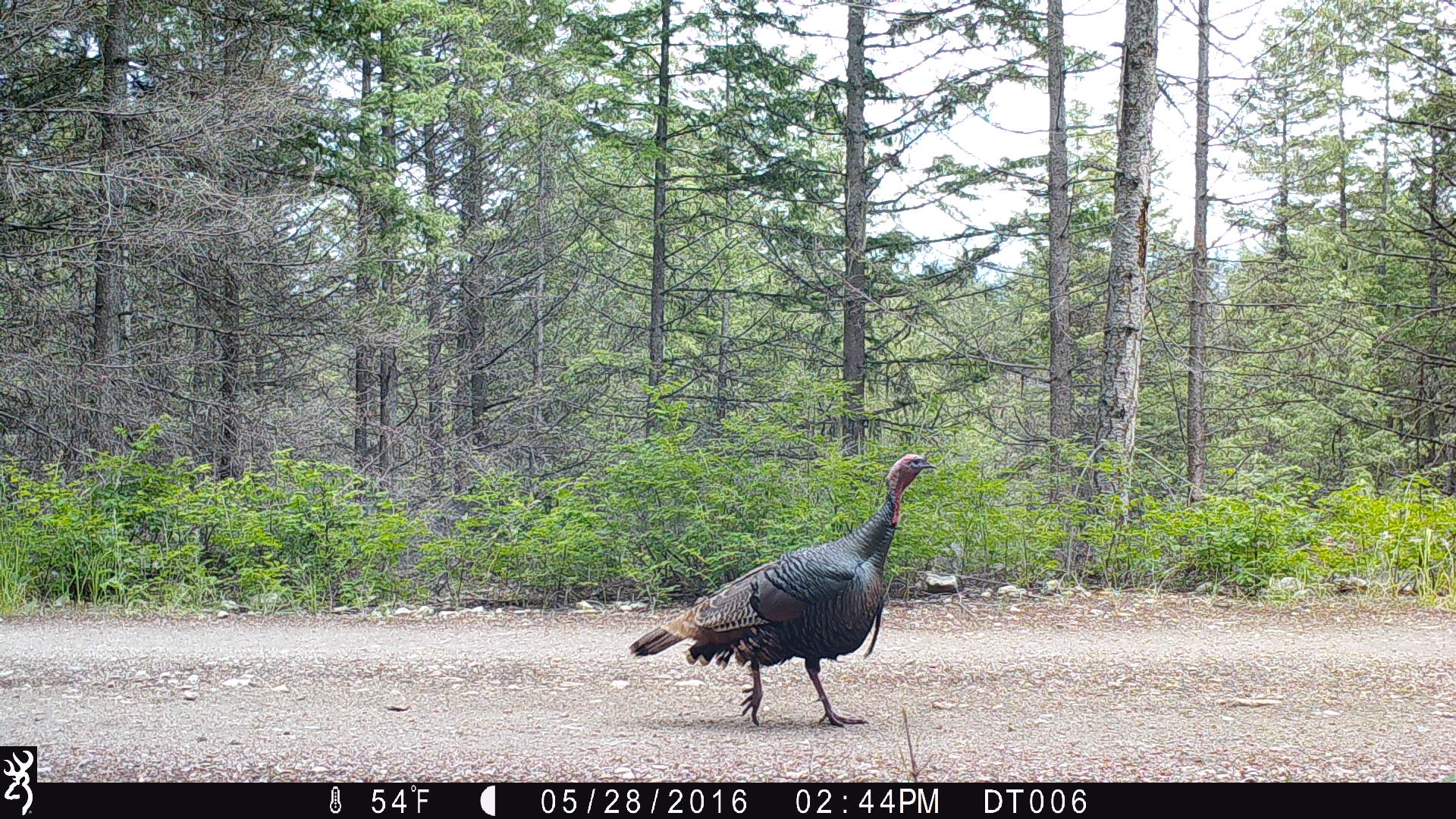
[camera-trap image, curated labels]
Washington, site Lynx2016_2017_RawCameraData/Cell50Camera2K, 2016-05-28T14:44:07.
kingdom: Animalia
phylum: Chordata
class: Aves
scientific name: Aves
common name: birds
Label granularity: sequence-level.